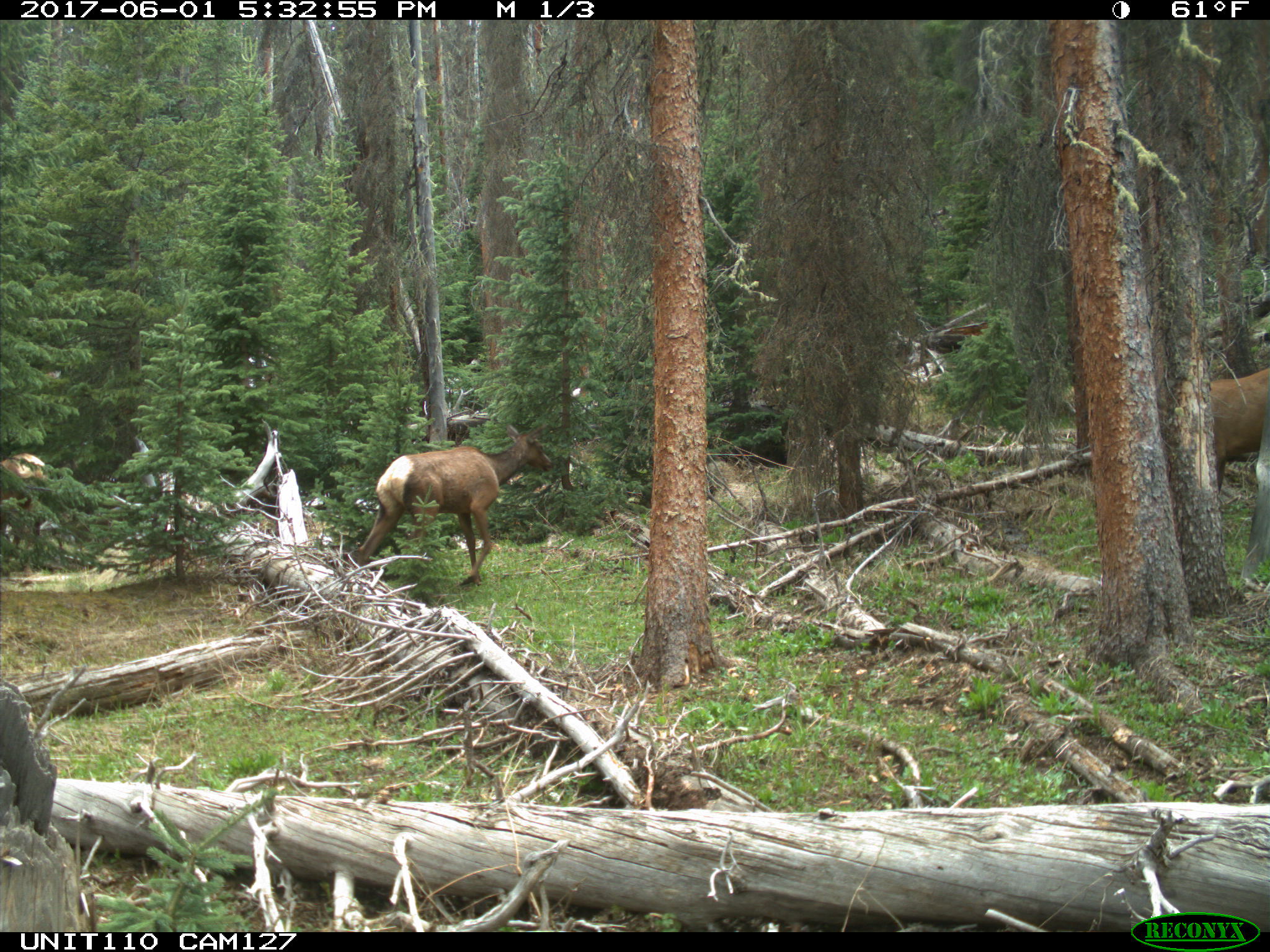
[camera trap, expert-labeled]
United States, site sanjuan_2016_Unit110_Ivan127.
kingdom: Animalia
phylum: Chordata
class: Mammalia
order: Artiodactyla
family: Cervidae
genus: Cervus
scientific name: Cervus elaphus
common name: red deer